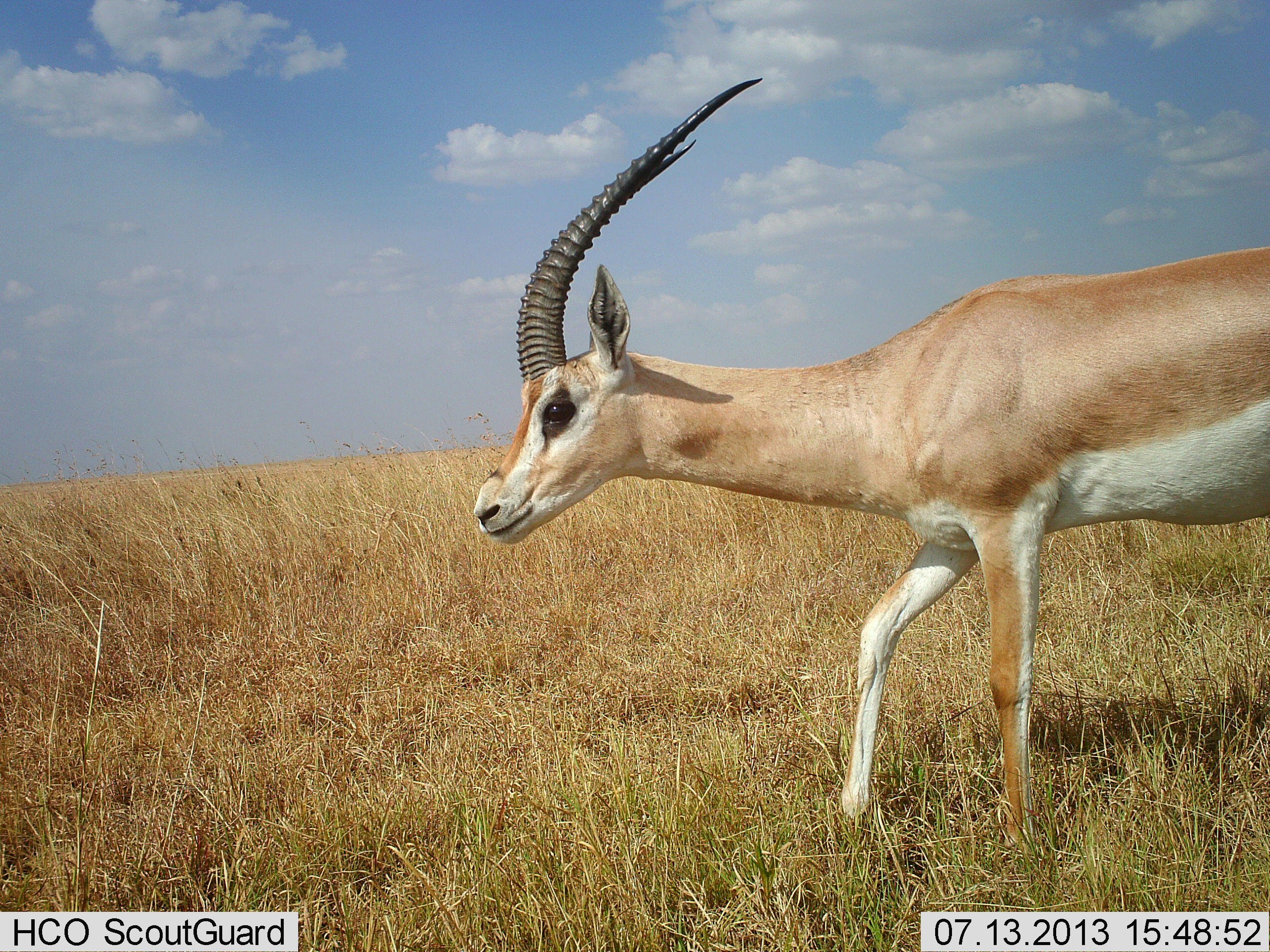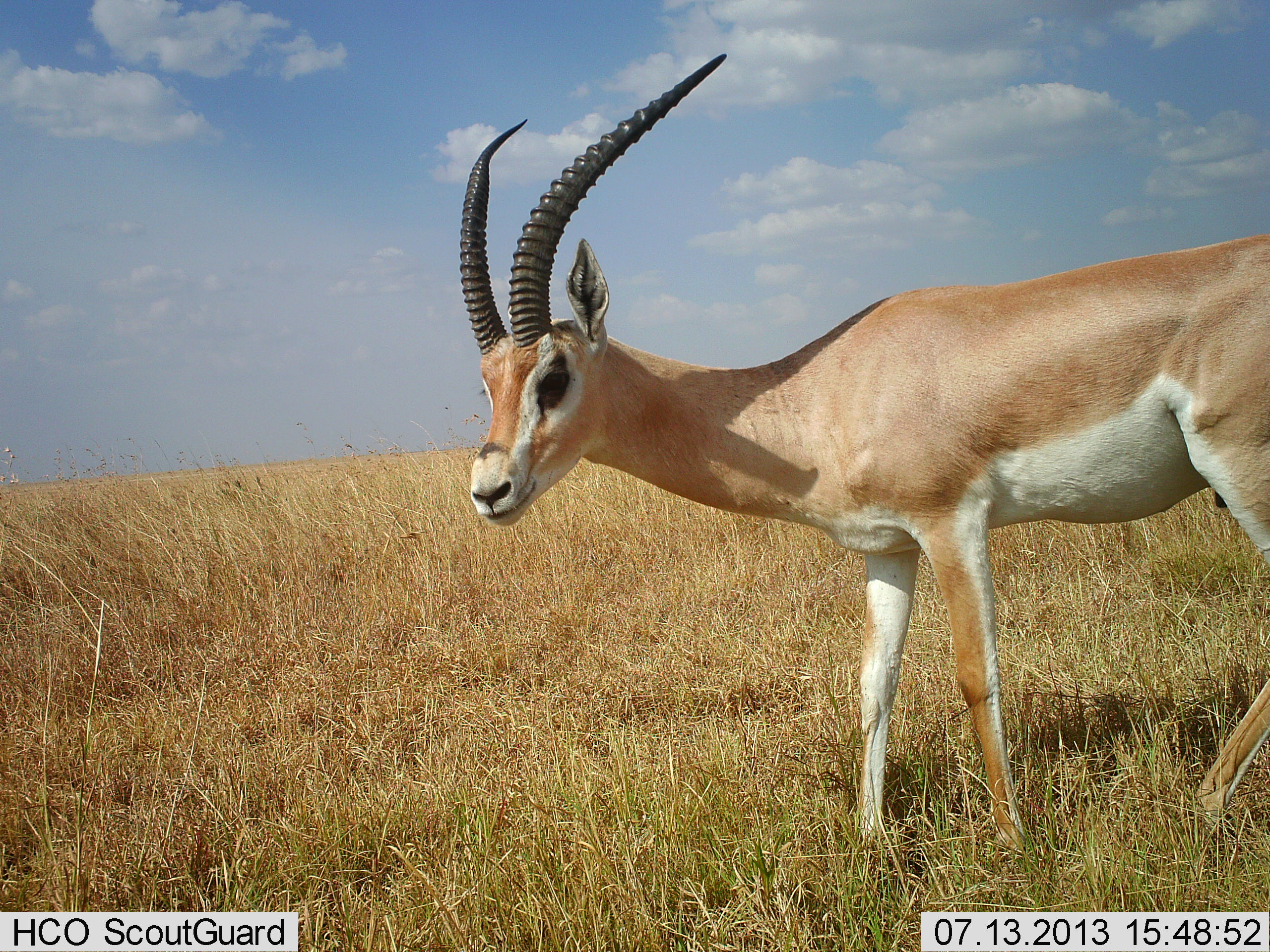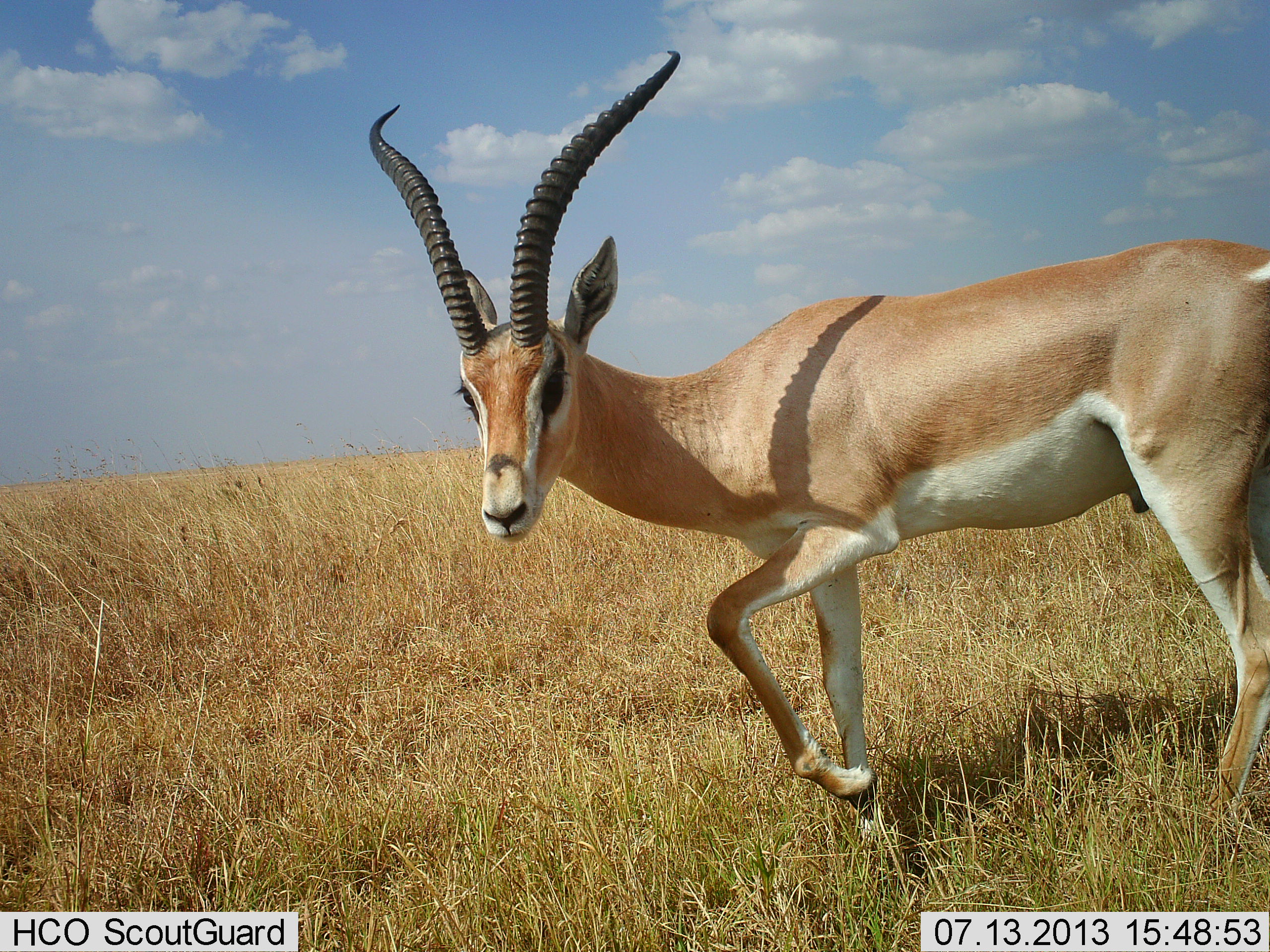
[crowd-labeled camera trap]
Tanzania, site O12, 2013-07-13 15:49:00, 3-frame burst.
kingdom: Animalia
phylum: Chordata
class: Mammalia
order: Artiodactyla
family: Bovidae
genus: Nanger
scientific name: Nanger granti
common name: grant's gazelle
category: gazellegrants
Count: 1.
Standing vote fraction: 60%.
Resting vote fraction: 3%.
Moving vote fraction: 40%.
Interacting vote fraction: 3%.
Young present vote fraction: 0%.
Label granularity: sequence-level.